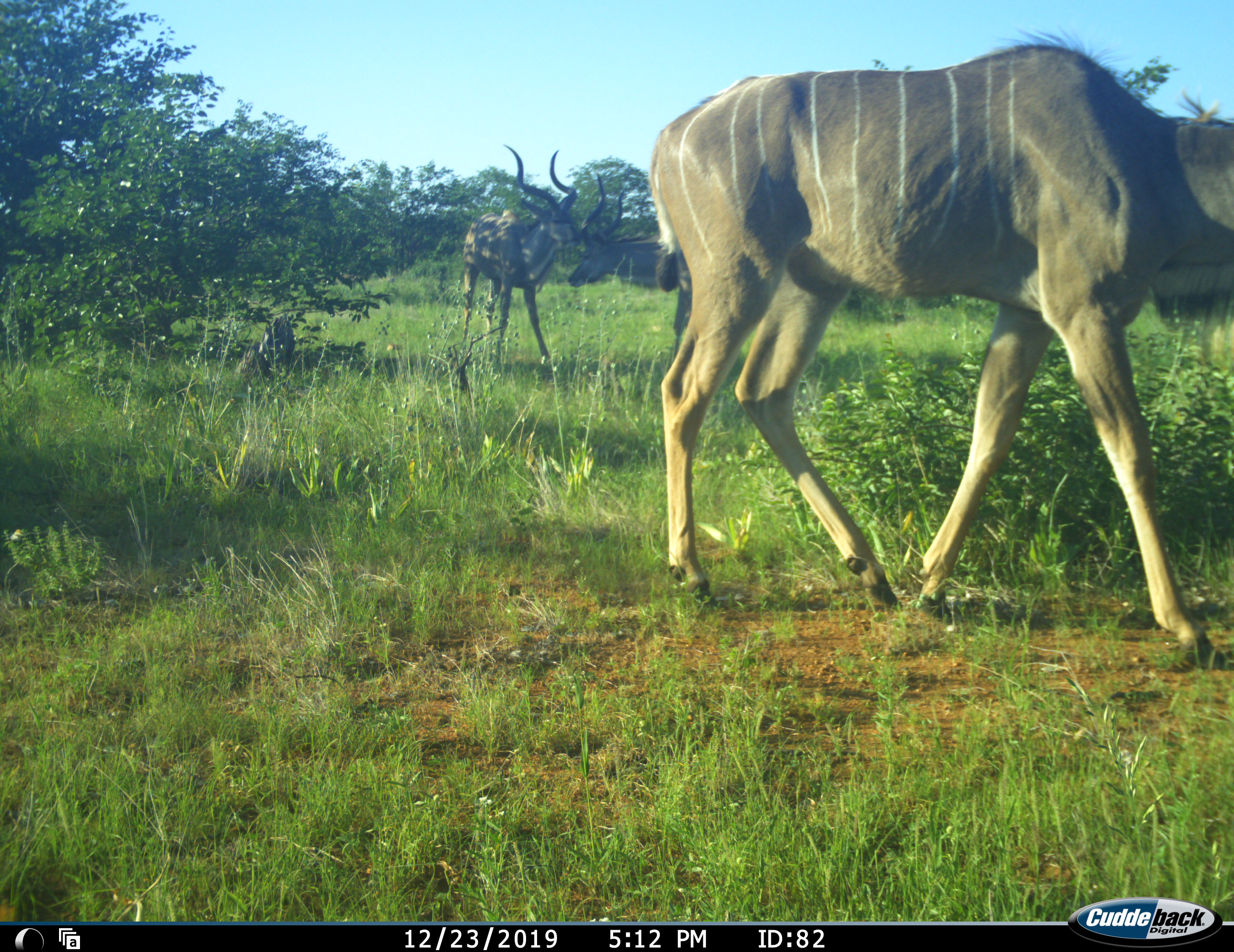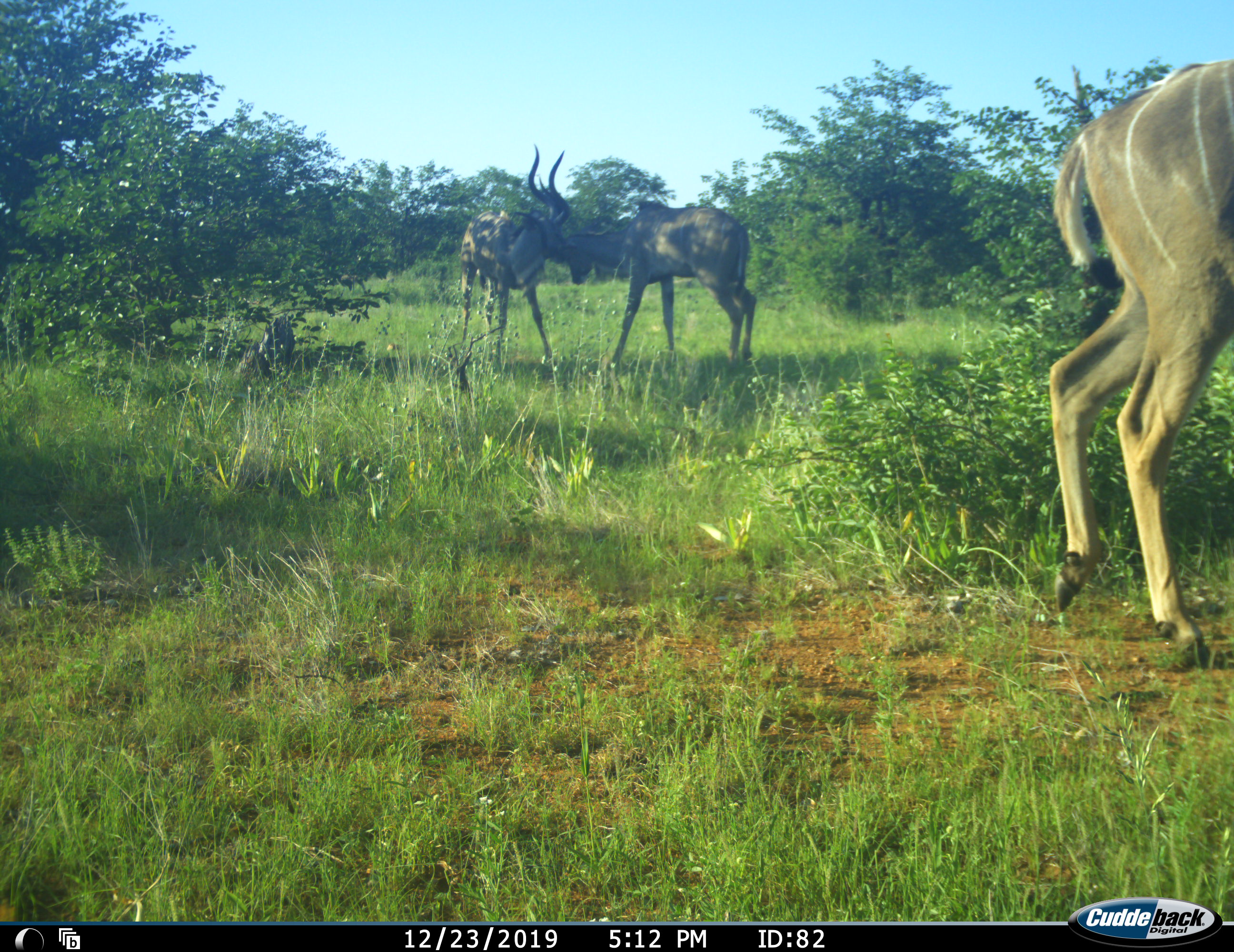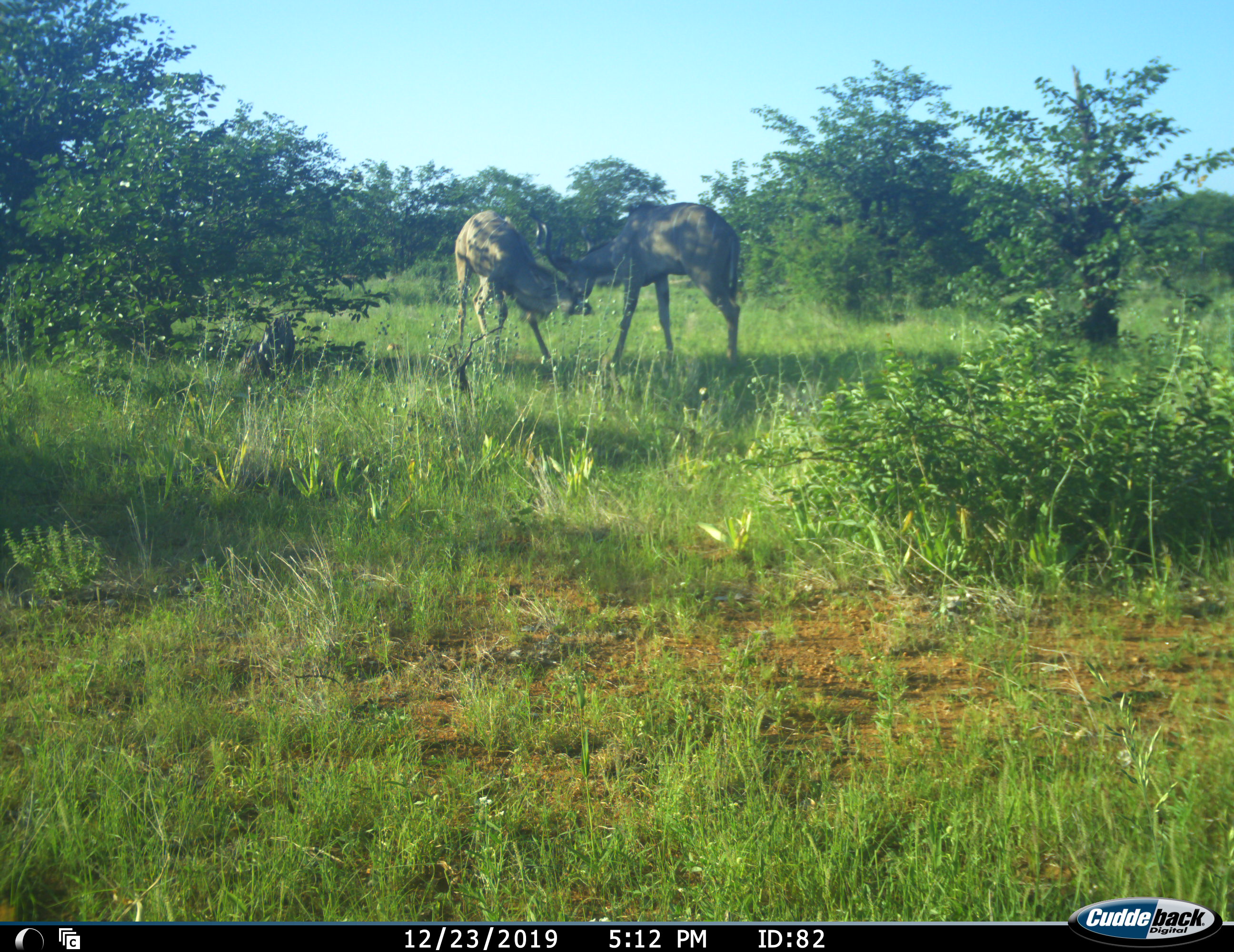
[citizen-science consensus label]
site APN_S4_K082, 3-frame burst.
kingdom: Animalia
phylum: Chordata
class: Mammalia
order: Artiodactyla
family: Bovidae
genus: Tragelaphus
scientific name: Tragelaphus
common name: kudu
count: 3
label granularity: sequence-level